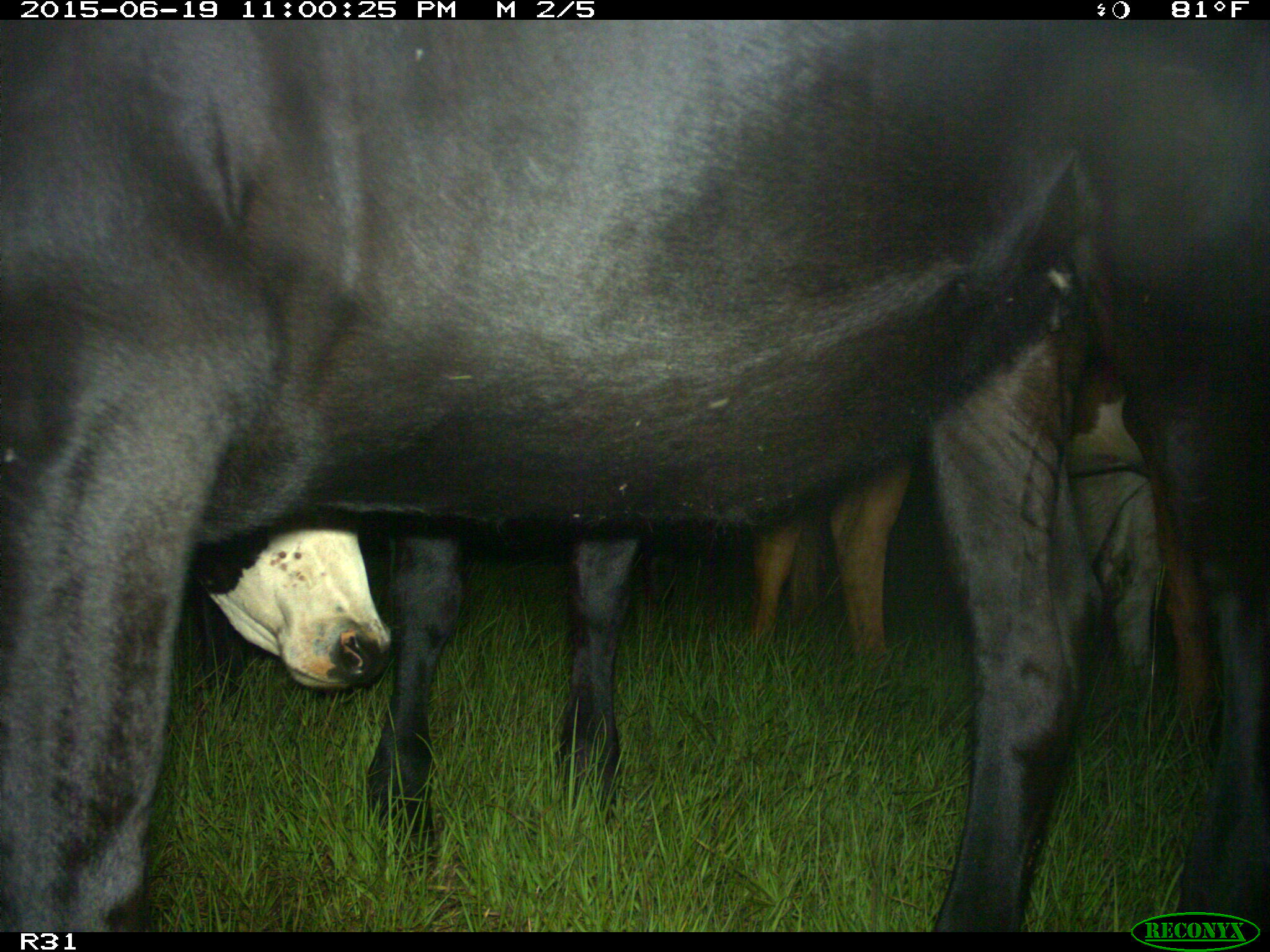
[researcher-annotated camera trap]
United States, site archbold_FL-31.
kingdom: Animalia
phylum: Chordata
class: Mammalia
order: Artiodactyla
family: Bovidae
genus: Bos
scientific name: Bos taurus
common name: domestic cow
Bos taurus (domestic cow).